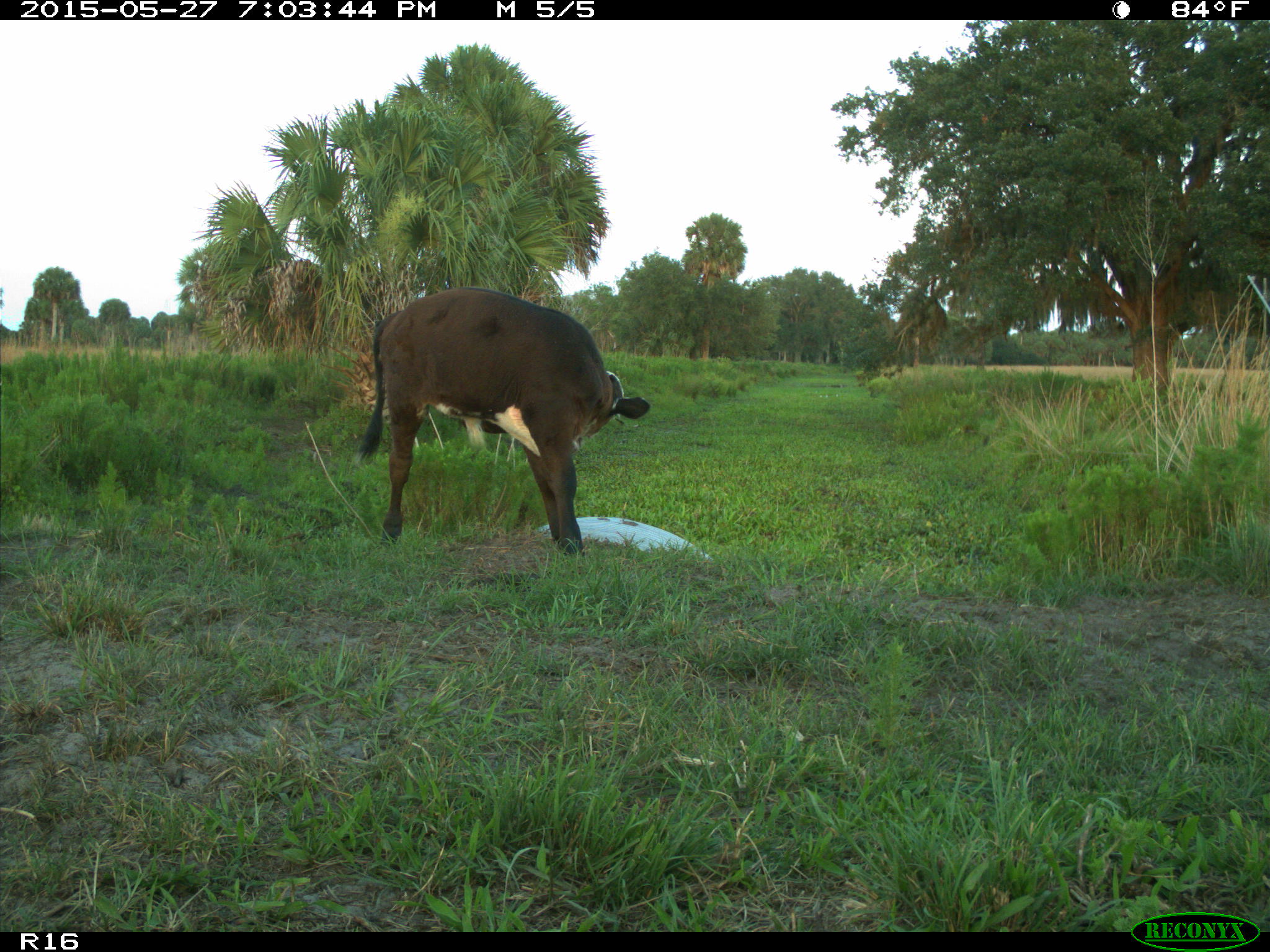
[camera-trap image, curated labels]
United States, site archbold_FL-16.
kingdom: Animalia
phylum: Chordata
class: Mammalia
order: Artiodactyla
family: Bovidae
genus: Bos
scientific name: Bos taurus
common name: domestic cow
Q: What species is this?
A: Bos taurus (domestic cow).